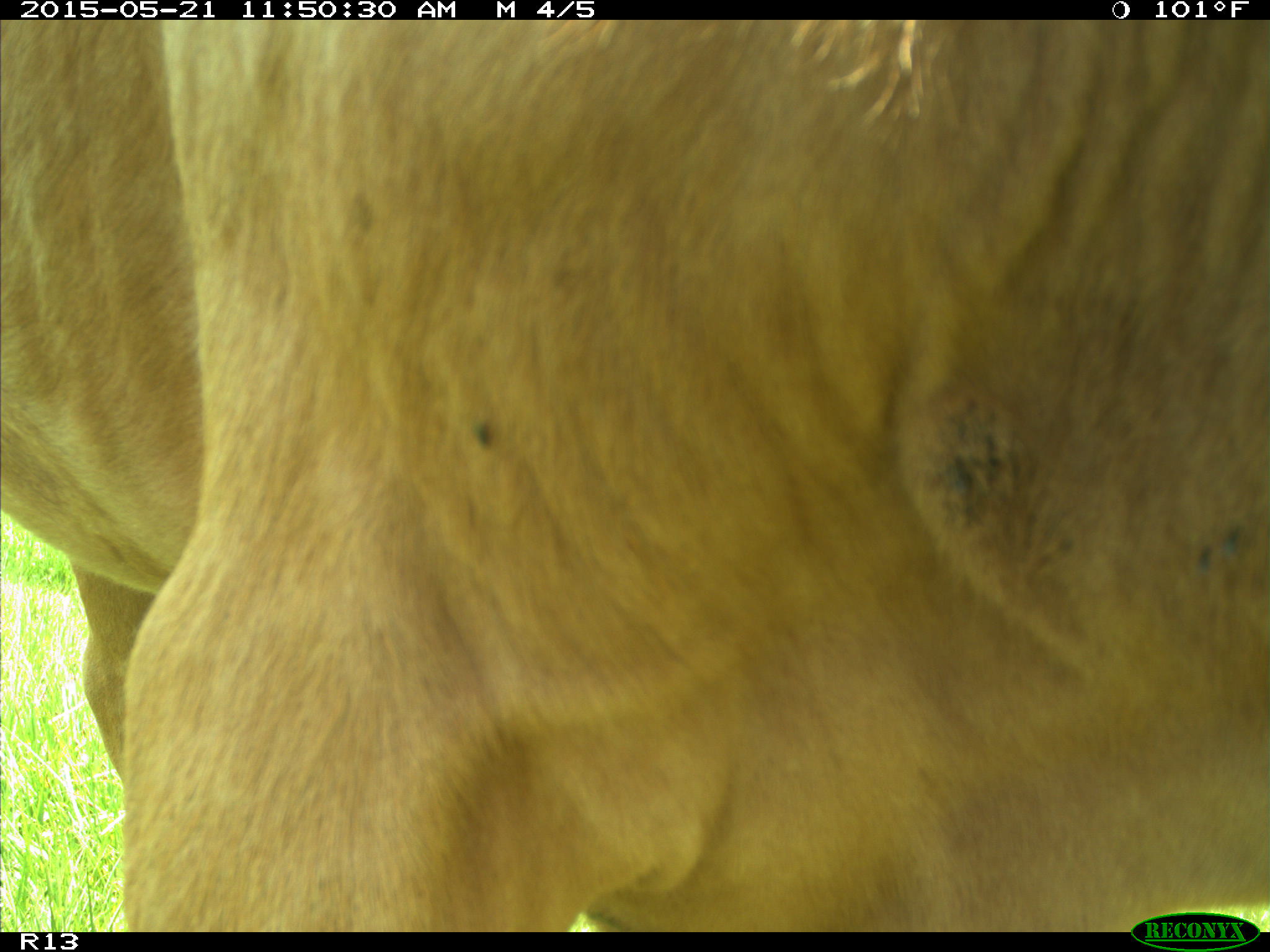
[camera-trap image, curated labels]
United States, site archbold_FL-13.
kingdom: Animalia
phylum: Chordata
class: Mammalia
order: Artiodactyla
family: Bovidae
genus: Bos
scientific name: Bos taurus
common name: domestic cow